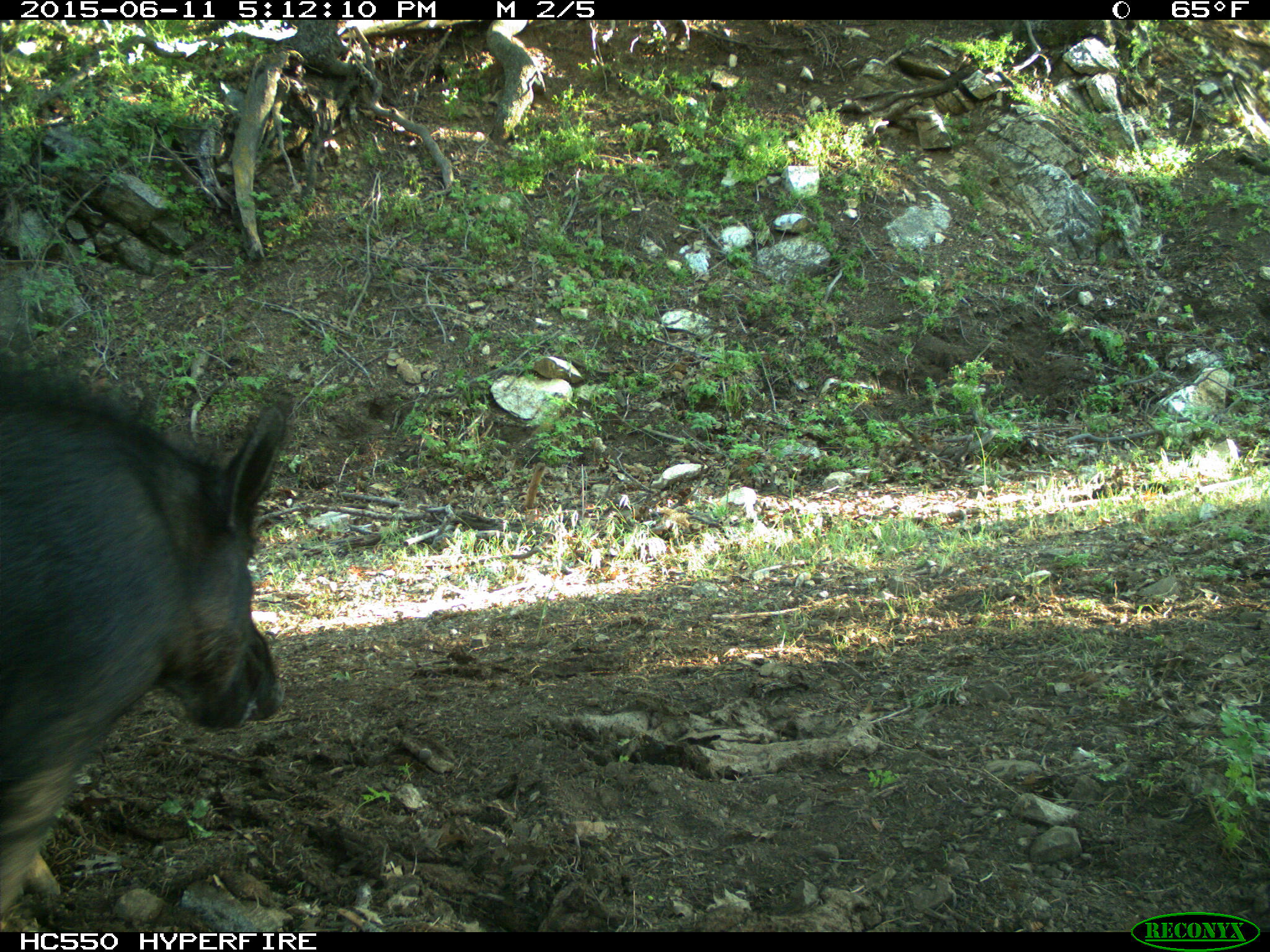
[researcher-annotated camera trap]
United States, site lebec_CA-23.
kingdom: Animalia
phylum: Chordata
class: Mammalia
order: Artiodactyla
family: Suidae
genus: Sus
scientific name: Sus scrofa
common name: wild boar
Sus scrofa (wild boar).